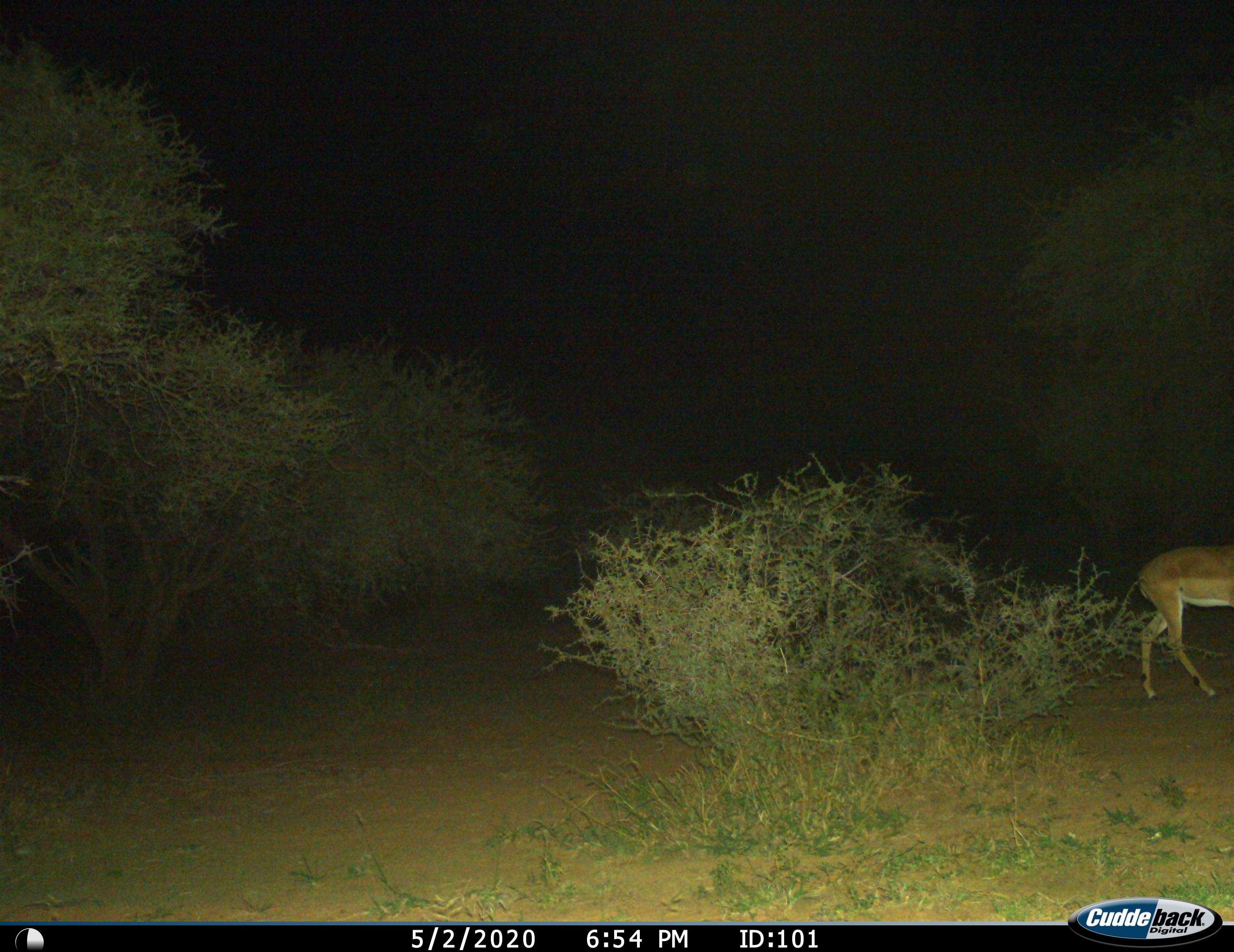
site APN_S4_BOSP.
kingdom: Animalia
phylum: Chordata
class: Mammalia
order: Artiodactyla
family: Bovidae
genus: Aepyceros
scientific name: Aepyceros melampus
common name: impala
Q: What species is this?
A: Impala (Aepyceros melampus).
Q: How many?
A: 1.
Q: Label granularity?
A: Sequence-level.